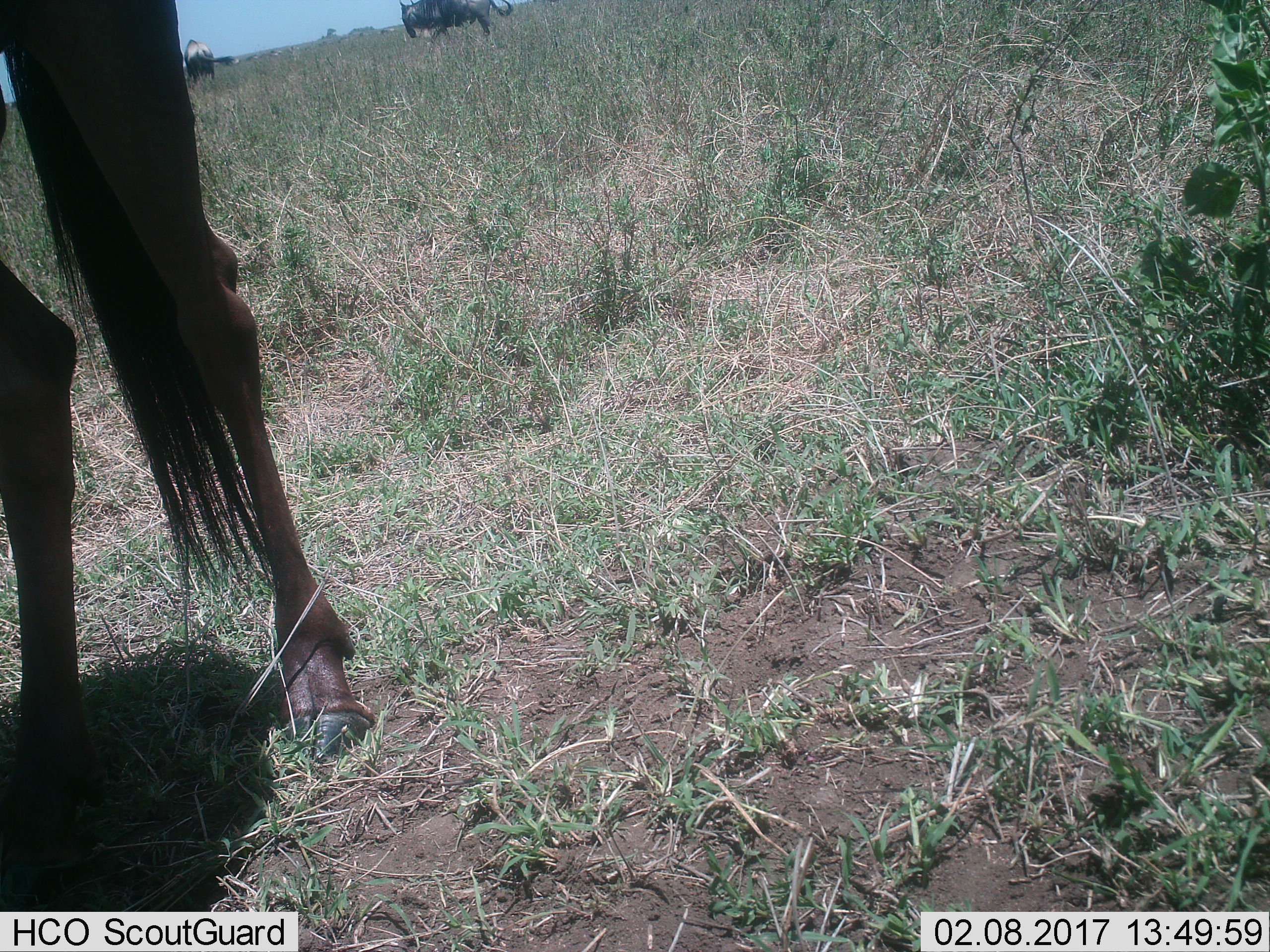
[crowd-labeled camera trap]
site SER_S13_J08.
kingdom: Animalia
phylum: Chordata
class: Mammalia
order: Artiodactyla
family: Bovidae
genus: Connochaetes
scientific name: Connochaetes taurinus taurinus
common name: blue wildebeest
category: wildebeestblue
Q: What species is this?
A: Wildebeestblue (blue wildebeest) (Connochaetes taurinus taurinus).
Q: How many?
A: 3.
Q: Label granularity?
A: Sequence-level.